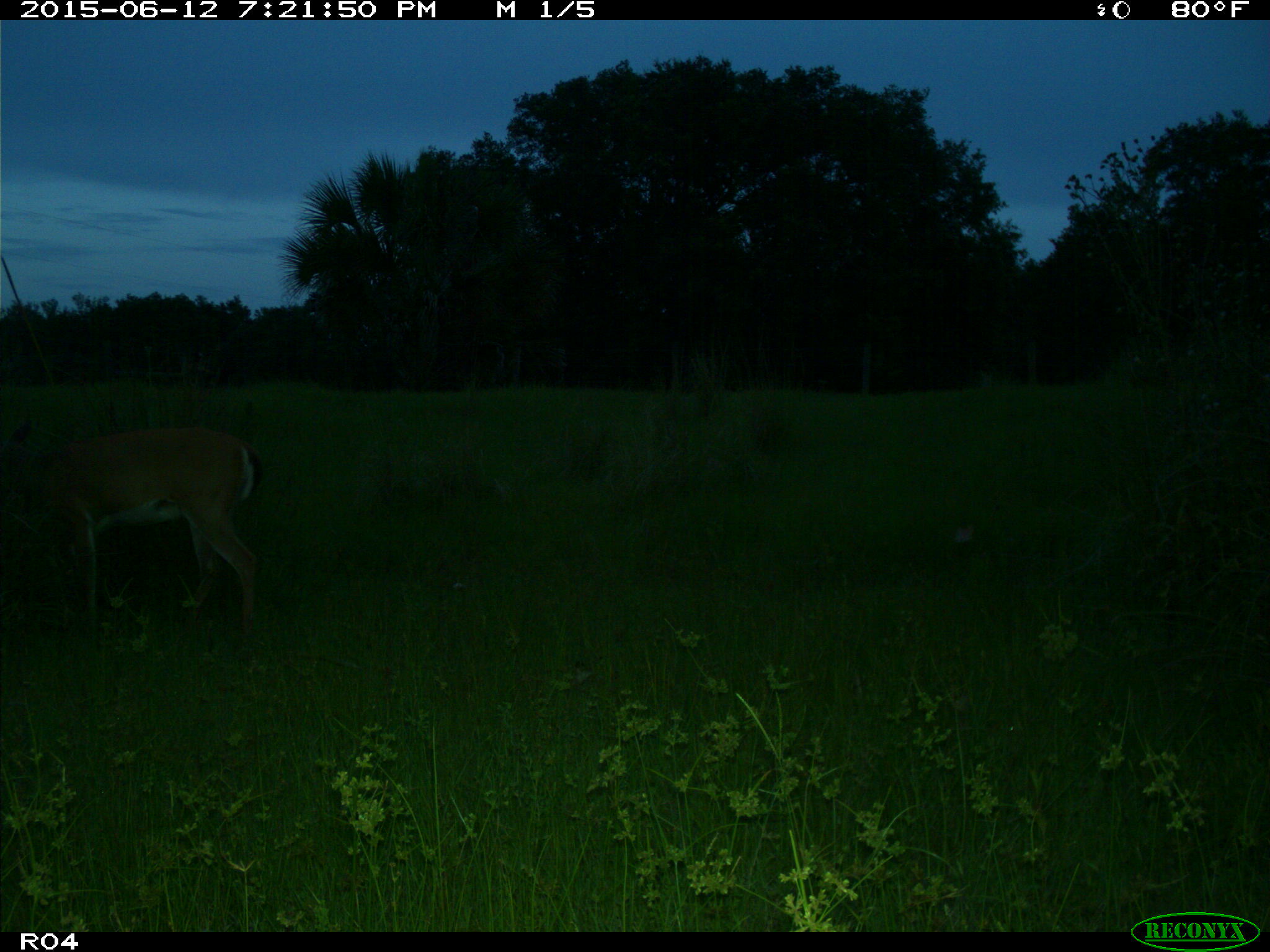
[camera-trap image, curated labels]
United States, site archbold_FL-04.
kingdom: Animalia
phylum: Chordata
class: Mammalia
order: Artiodactyla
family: Cervidae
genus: Odocoileus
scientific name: Odocoileus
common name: deer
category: unidentified deer